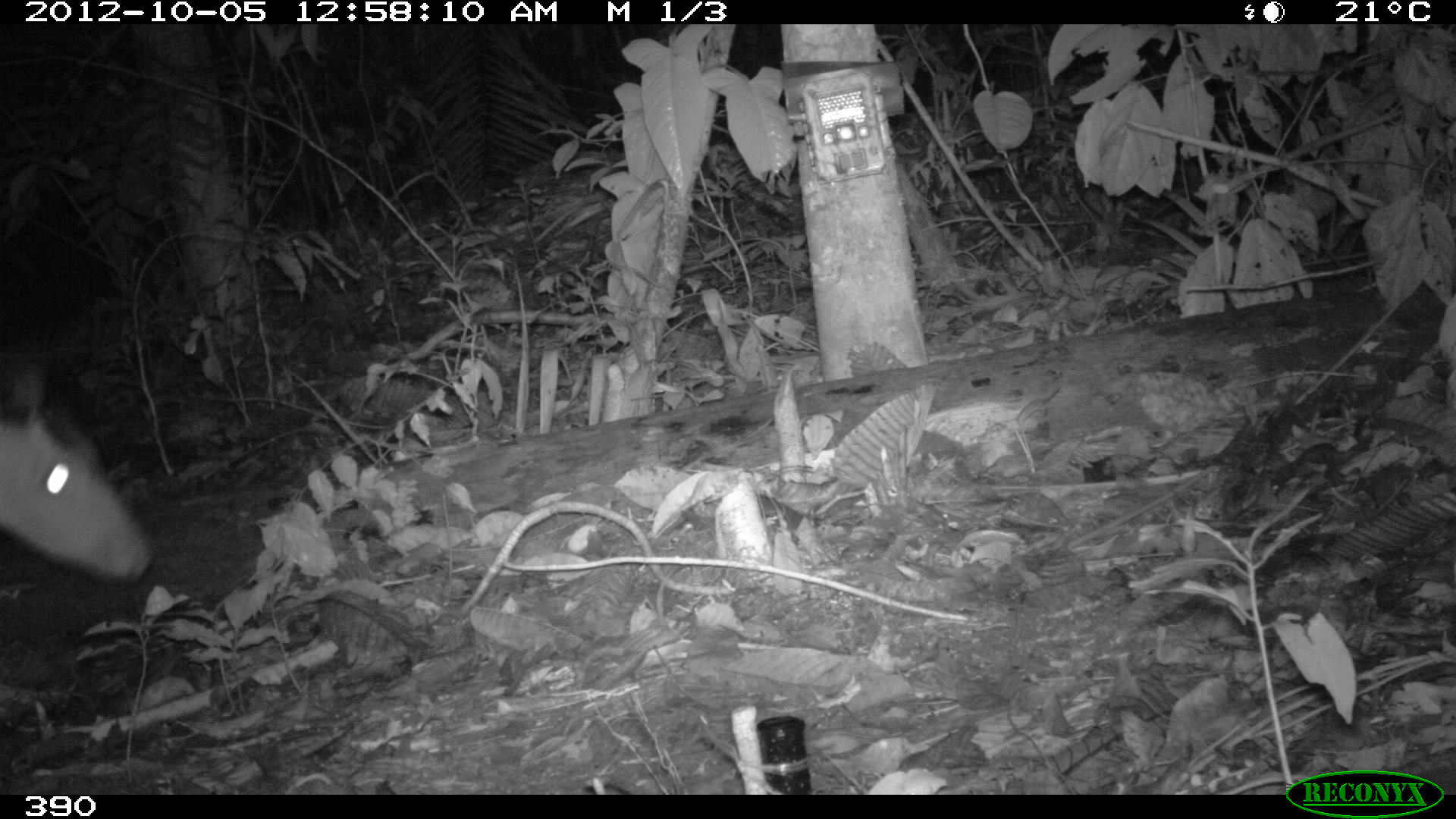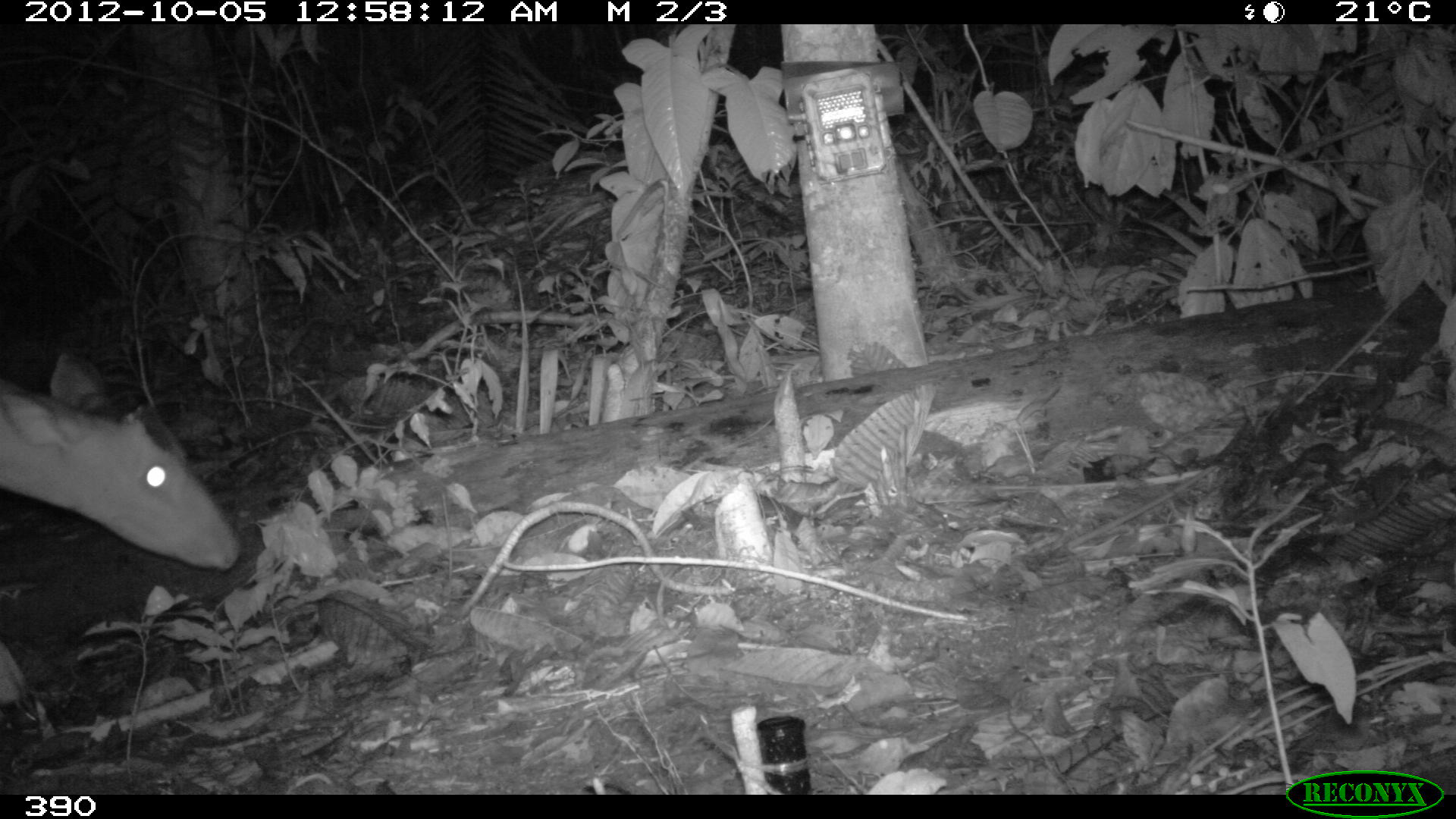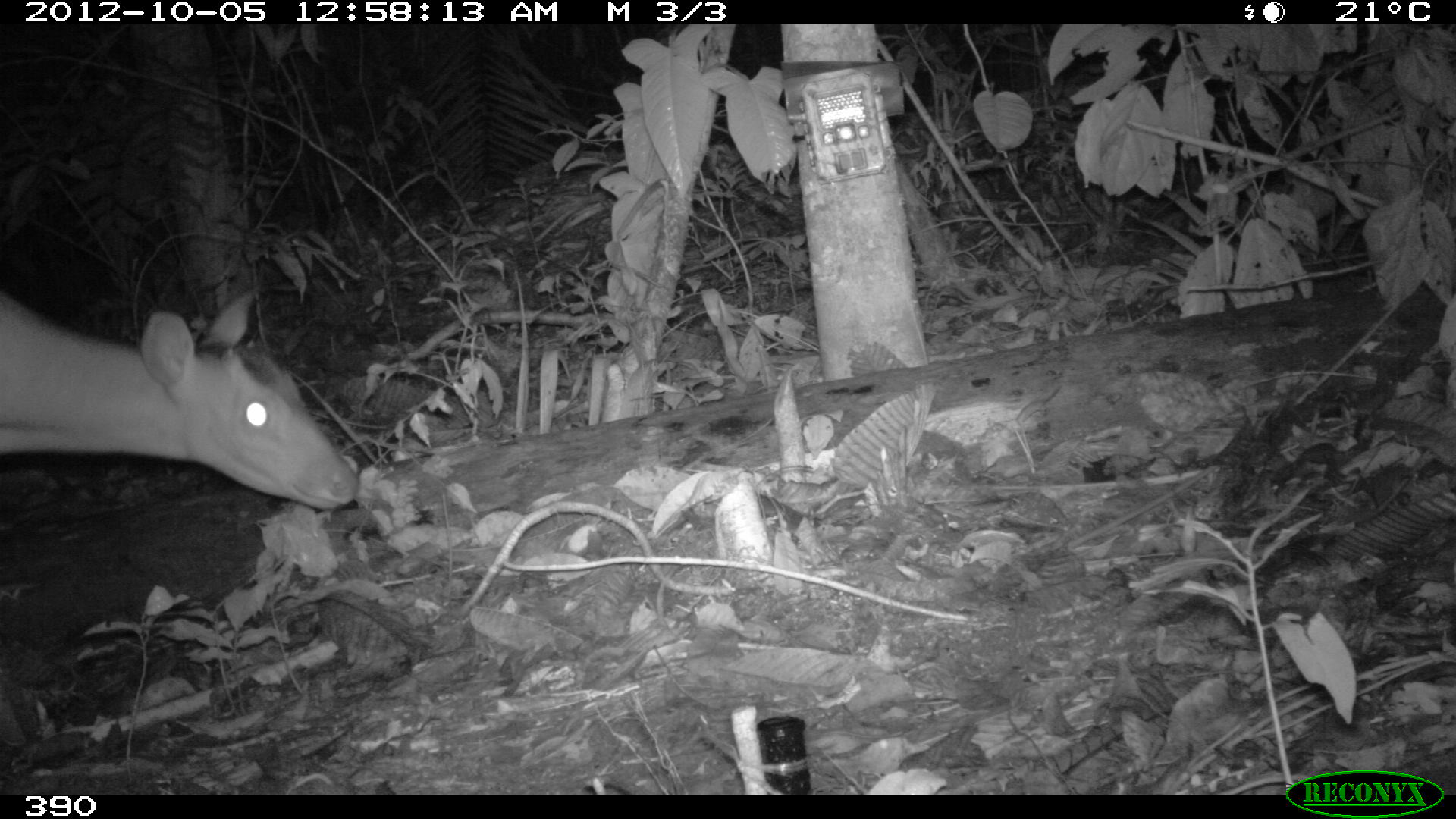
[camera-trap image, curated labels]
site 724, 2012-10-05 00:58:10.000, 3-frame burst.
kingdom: Animalia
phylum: Chordata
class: Mammalia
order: Artiodactyla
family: Cervidae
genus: Mazama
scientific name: Mazama americana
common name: red brocket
Mazama americana (red brocket).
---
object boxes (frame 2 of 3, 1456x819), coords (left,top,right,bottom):
mazama americana: (0,349,242,718)